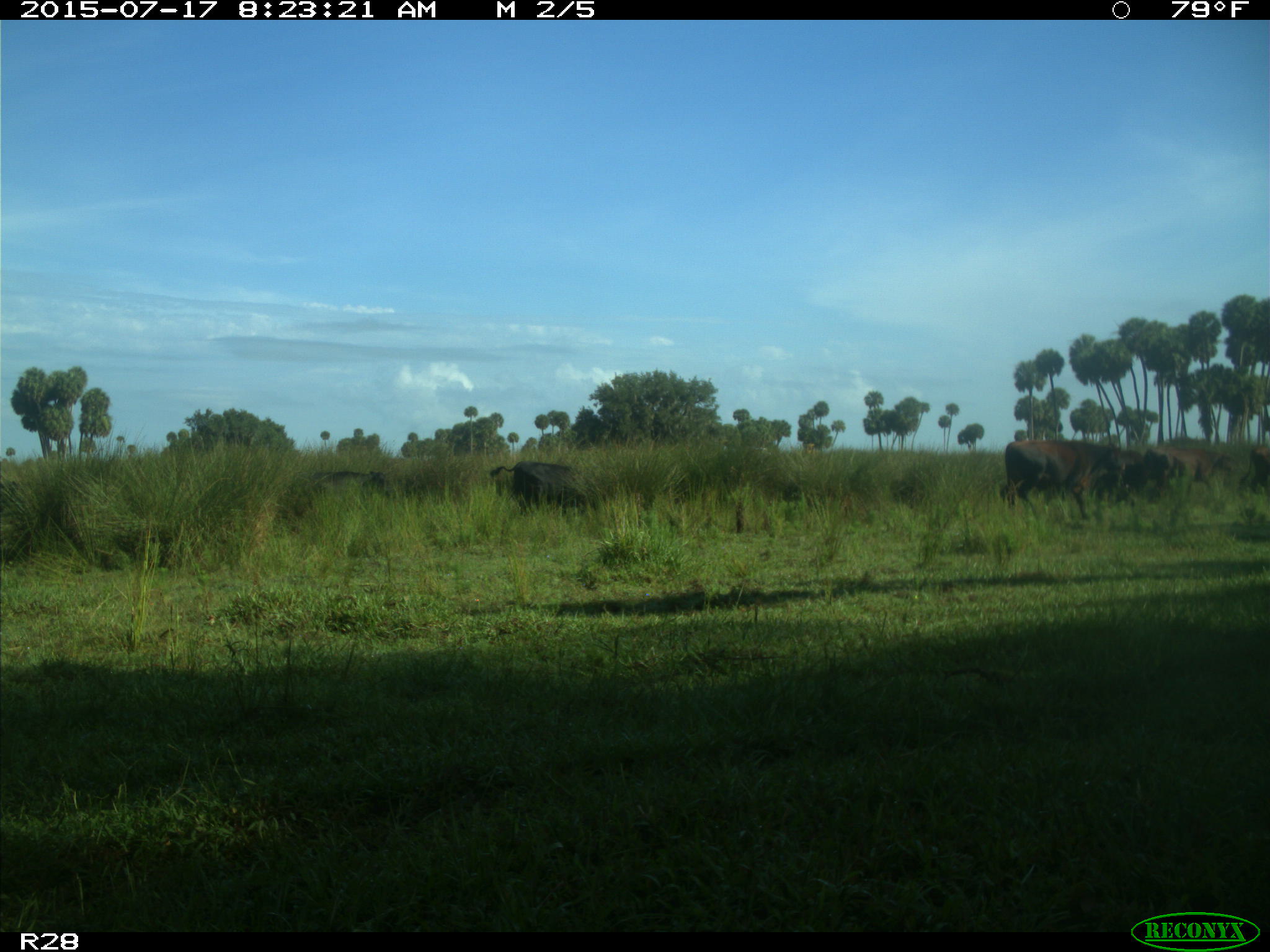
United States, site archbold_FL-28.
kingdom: Animalia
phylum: Chordata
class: Mammalia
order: Artiodactyla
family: Bovidae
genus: Bos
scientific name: Bos taurus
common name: domestic cow